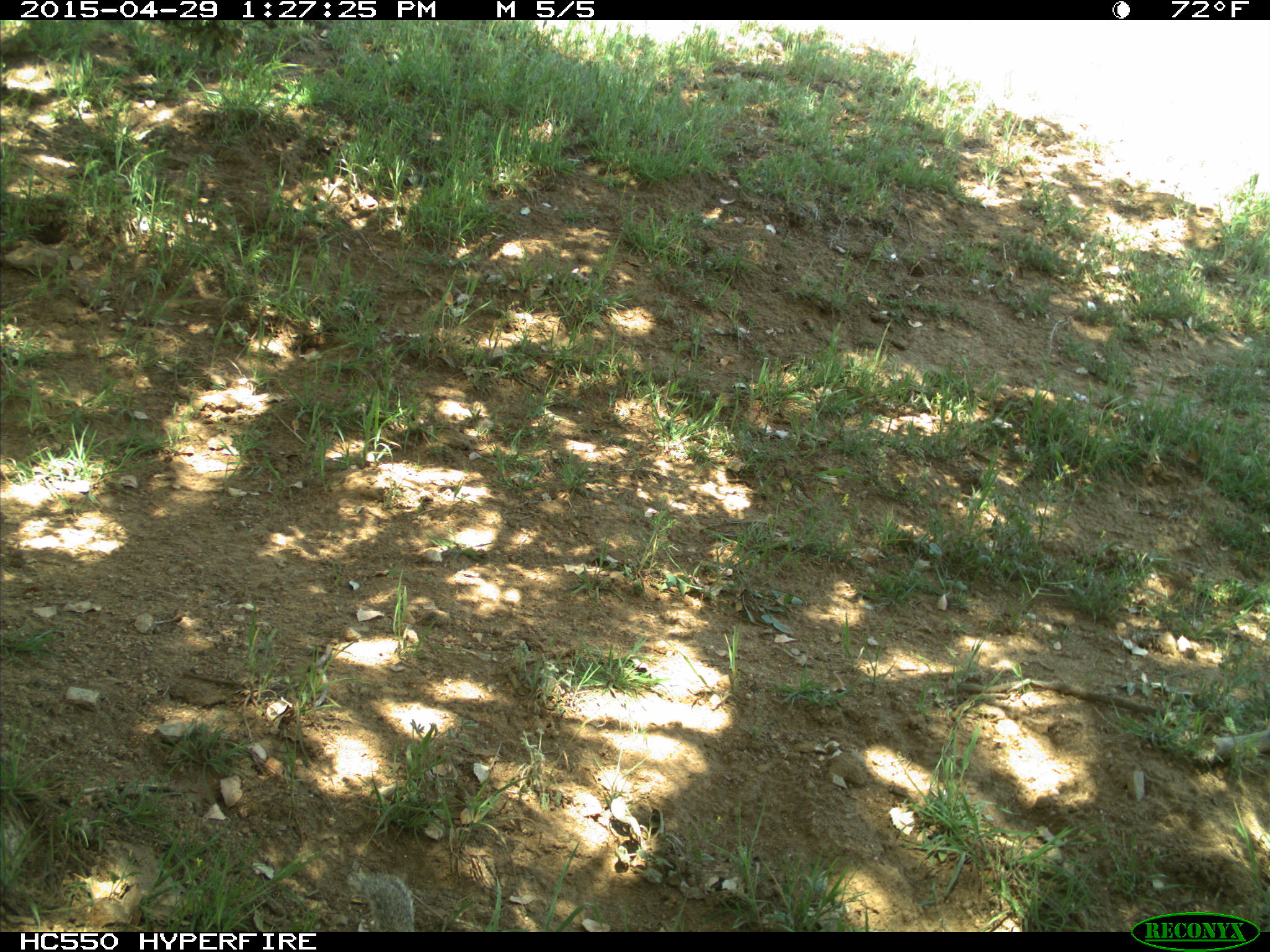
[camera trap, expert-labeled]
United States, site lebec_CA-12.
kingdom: Animalia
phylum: Chordata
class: Mammalia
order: Rodentia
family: Sciuridae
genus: Otospermophilus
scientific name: Otospermophilus beecheyi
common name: california ground squirrel